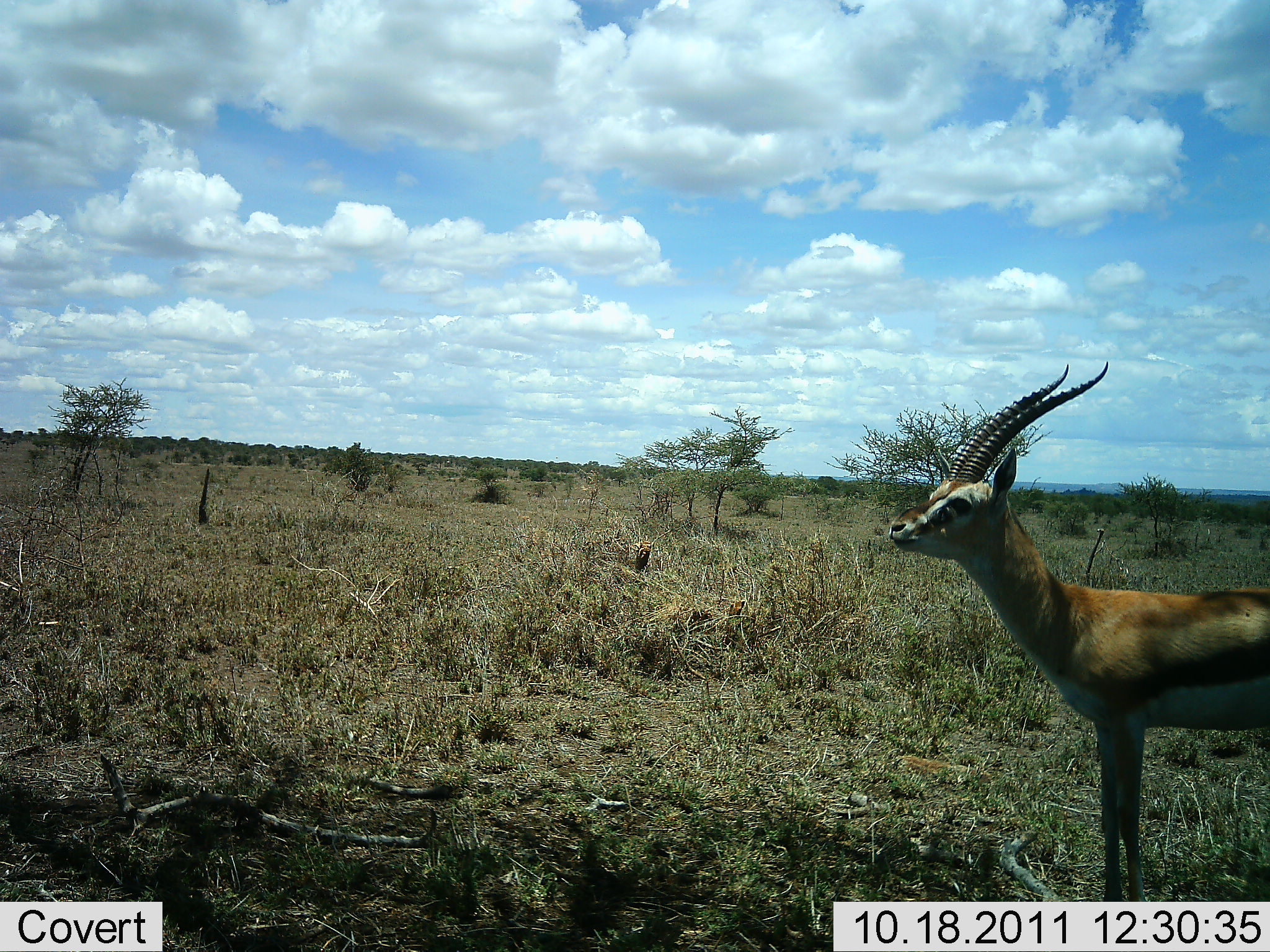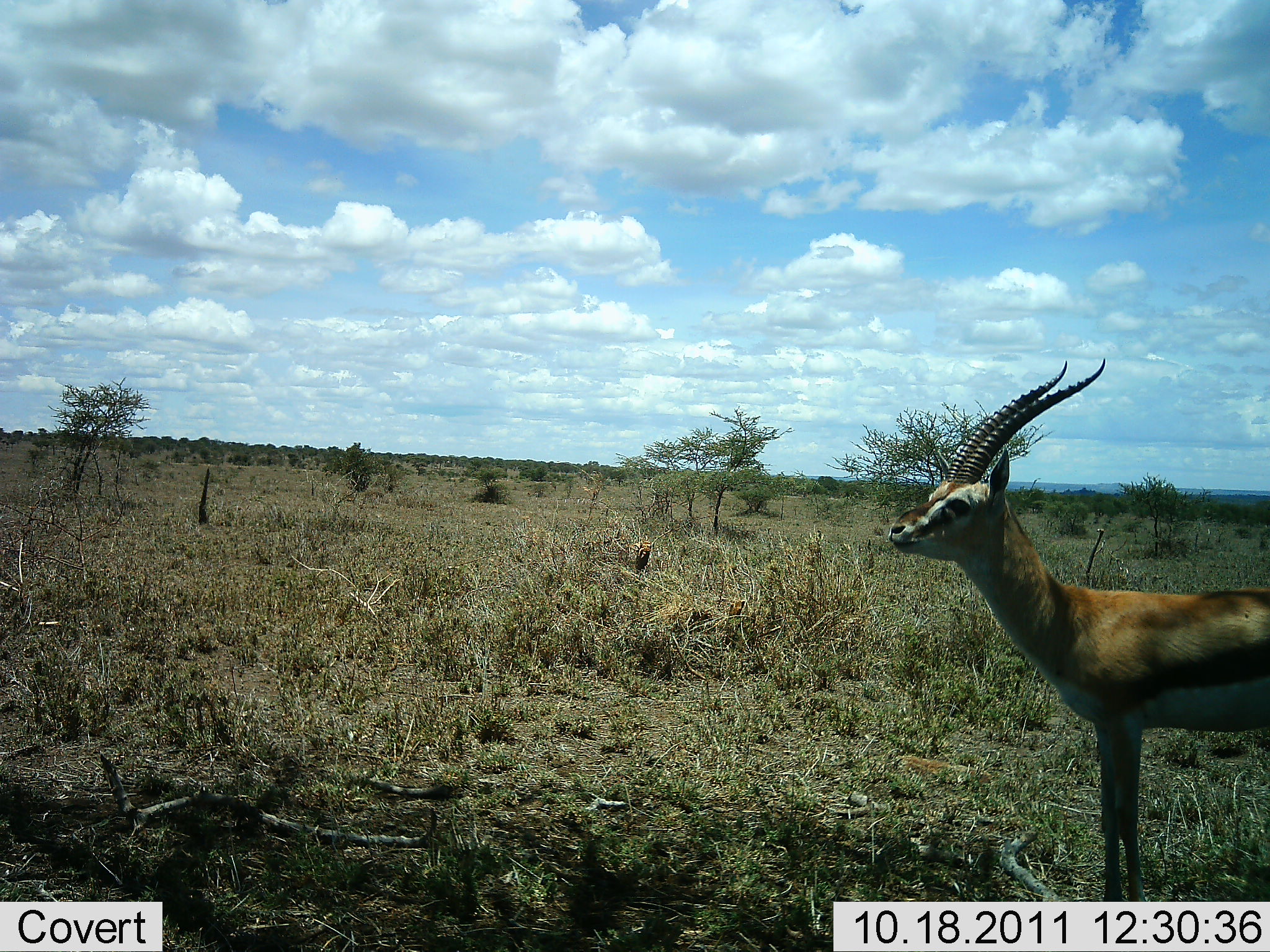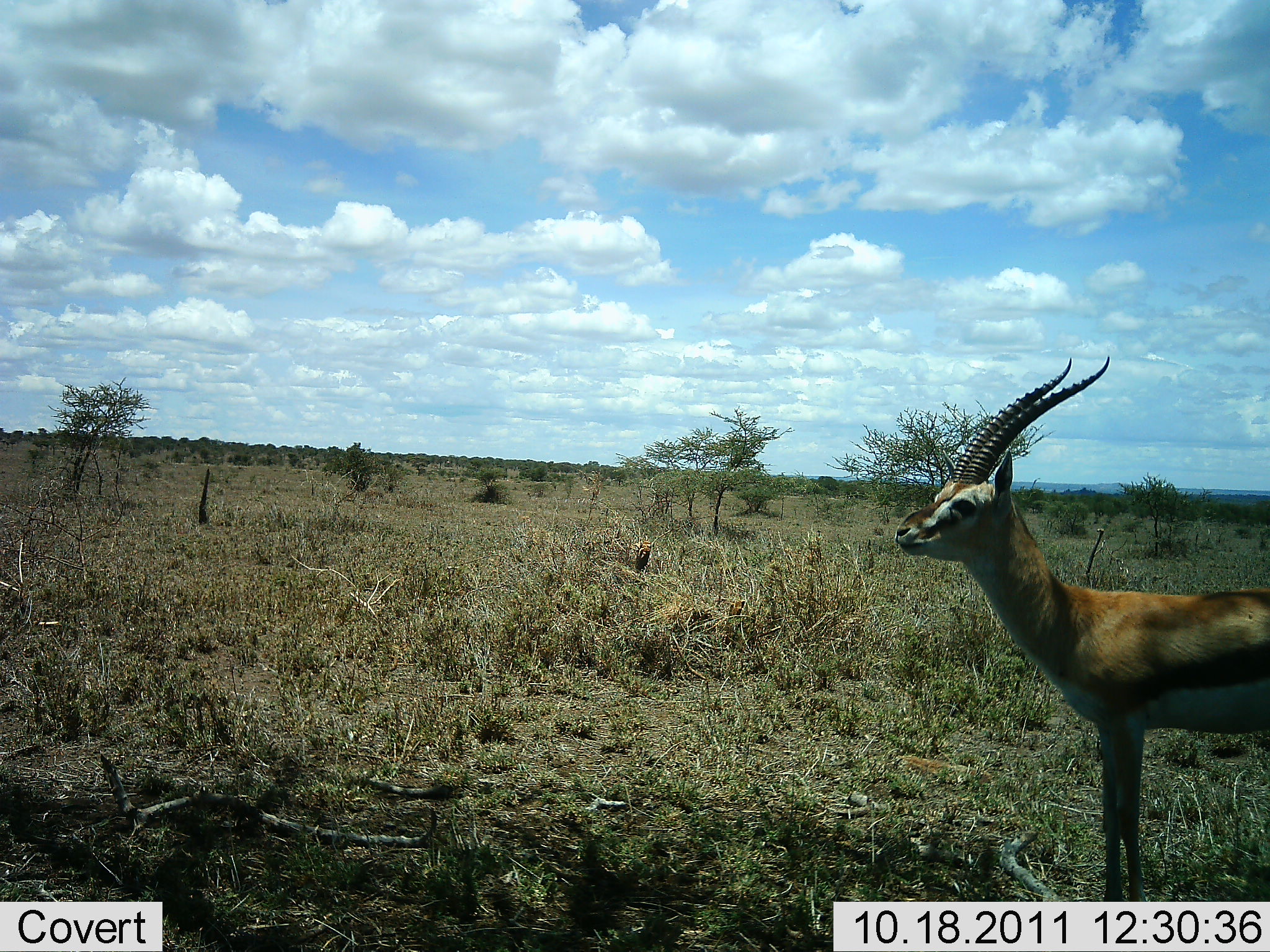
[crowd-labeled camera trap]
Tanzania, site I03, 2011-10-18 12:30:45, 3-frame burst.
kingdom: Animalia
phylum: Chordata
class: Mammalia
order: Artiodactyla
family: Bovidae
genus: Eudorcas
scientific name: Eudorcas thomsonii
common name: thomson's gazelle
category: gazellethomsons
Gazellethomsons (thomson's gazelle) (Eudorcas thomsonii), count 1. Behavior (volunteer vote fractions): standing 100%, resting 0%, moving 0%, interacting 0%. Young present (vote fraction): 0%. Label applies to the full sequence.